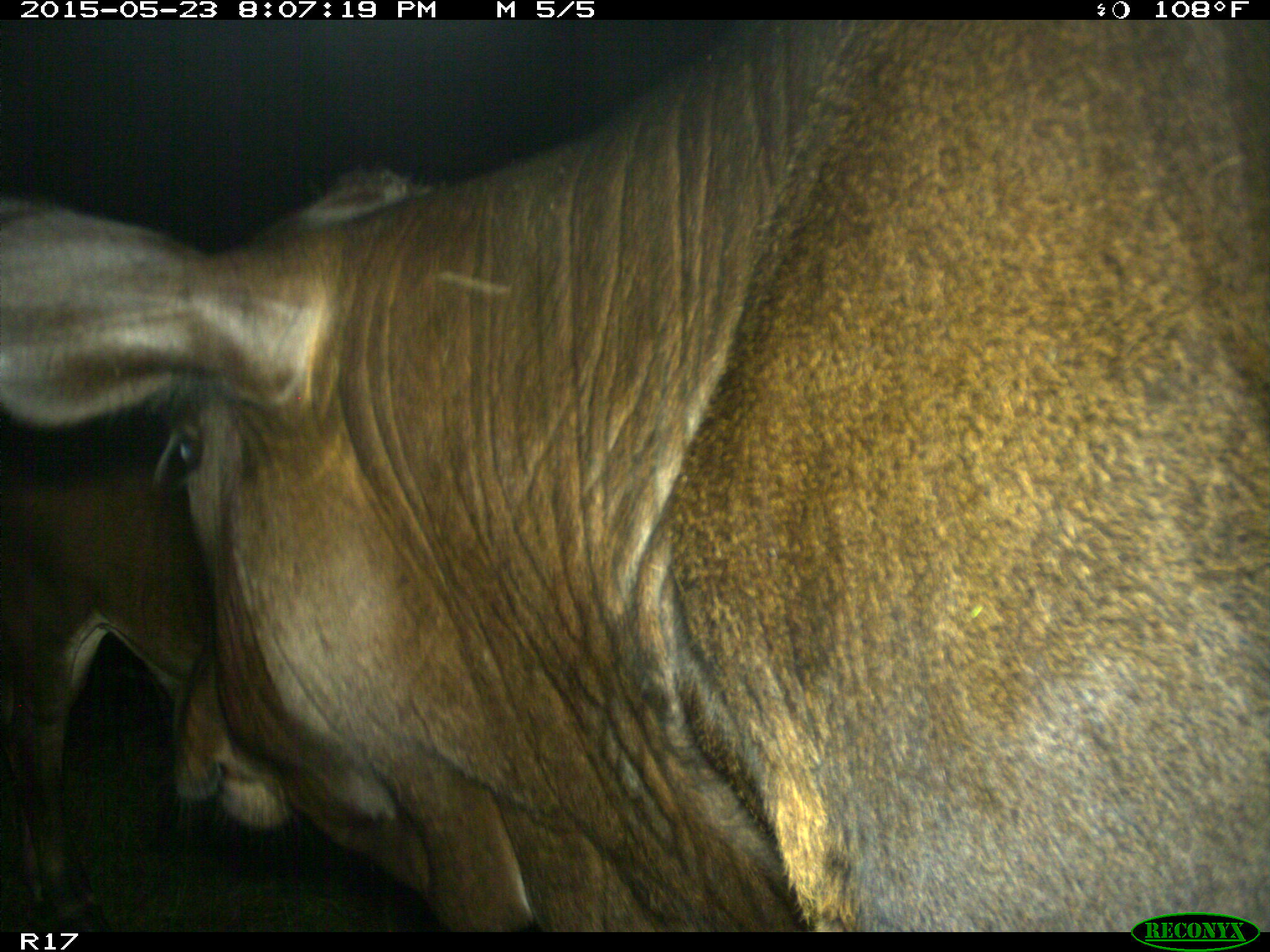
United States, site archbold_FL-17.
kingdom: Animalia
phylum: Chordata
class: Mammalia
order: Artiodactyla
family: Bovidae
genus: Bos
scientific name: Bos taurus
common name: domestic cow